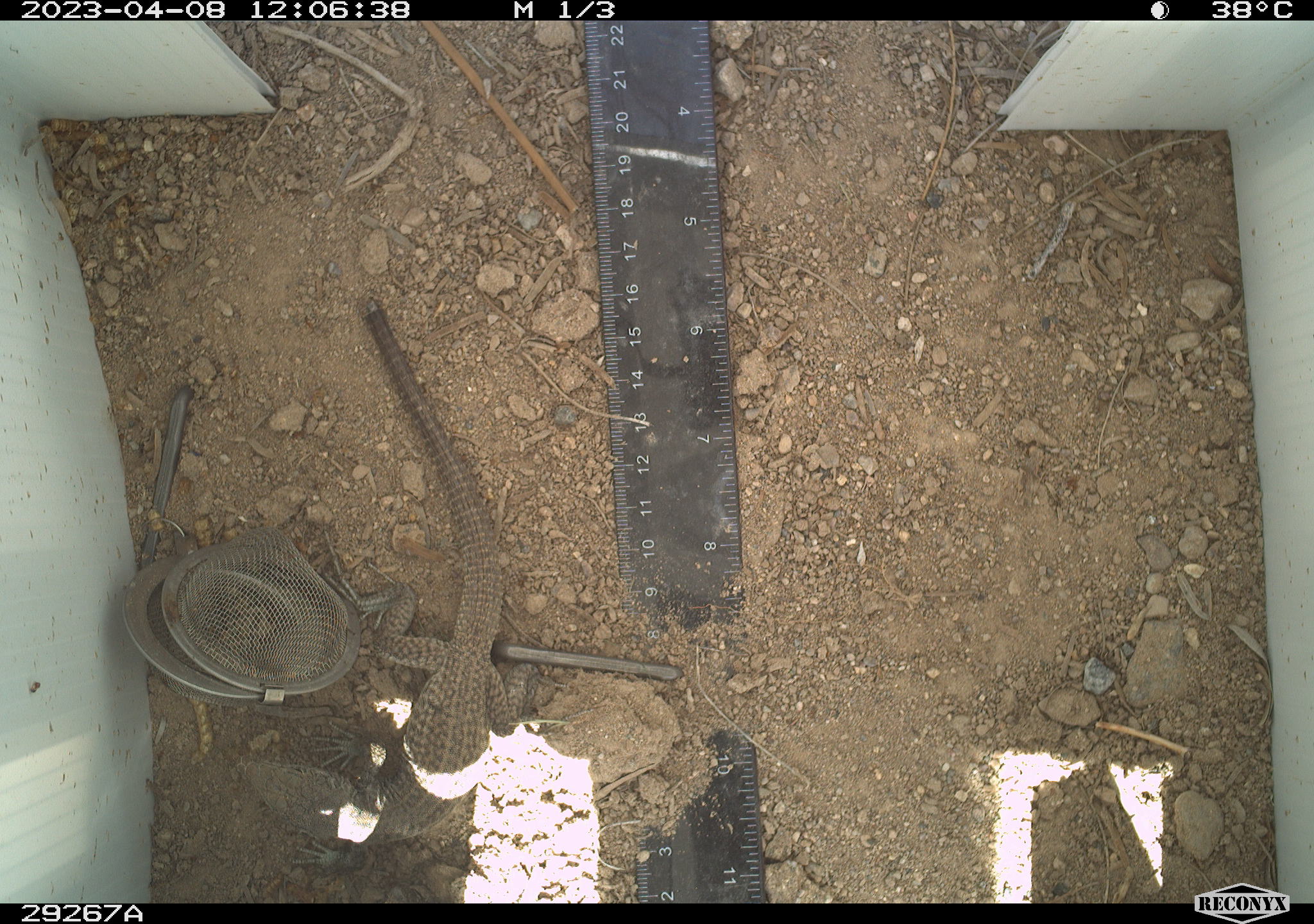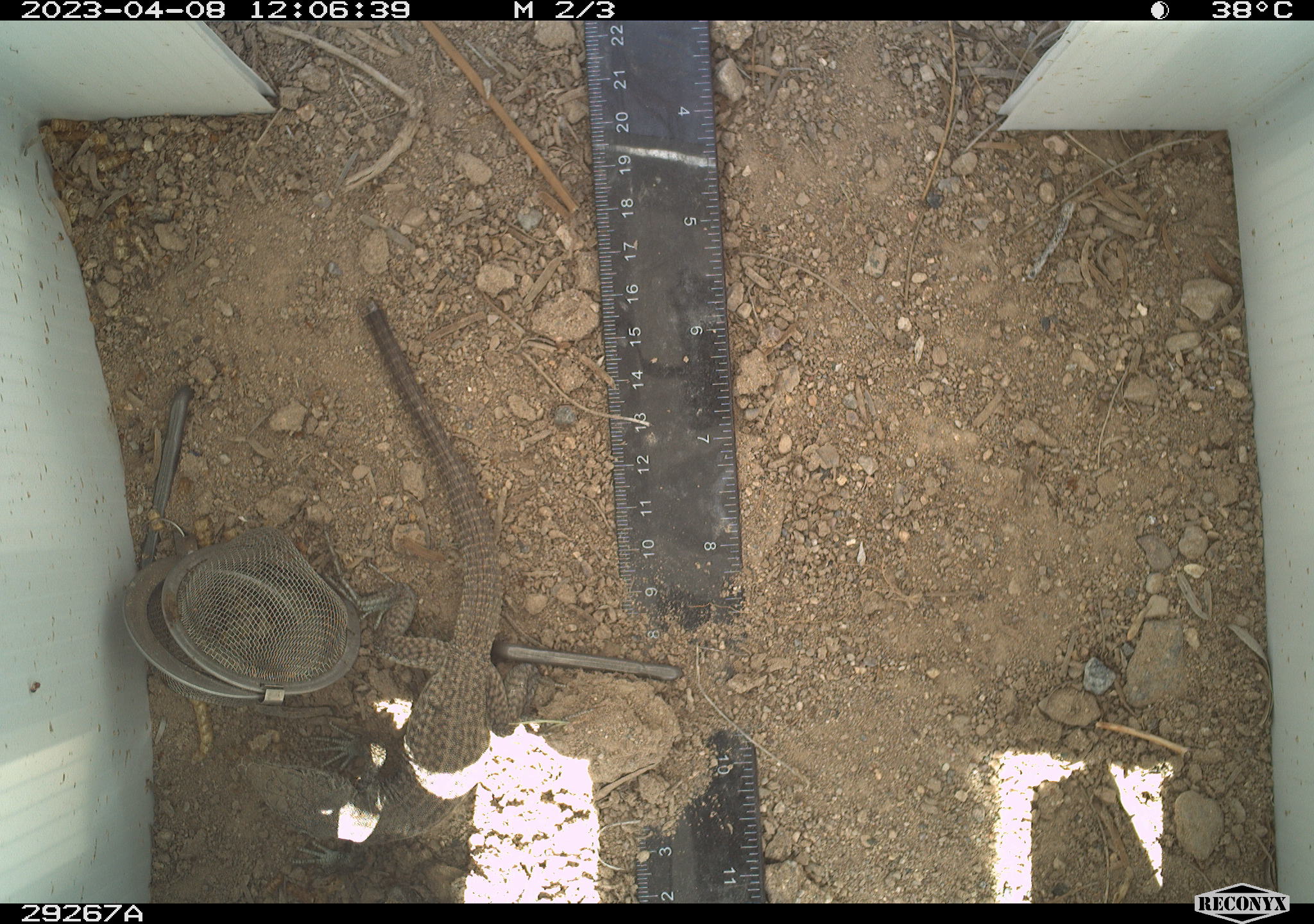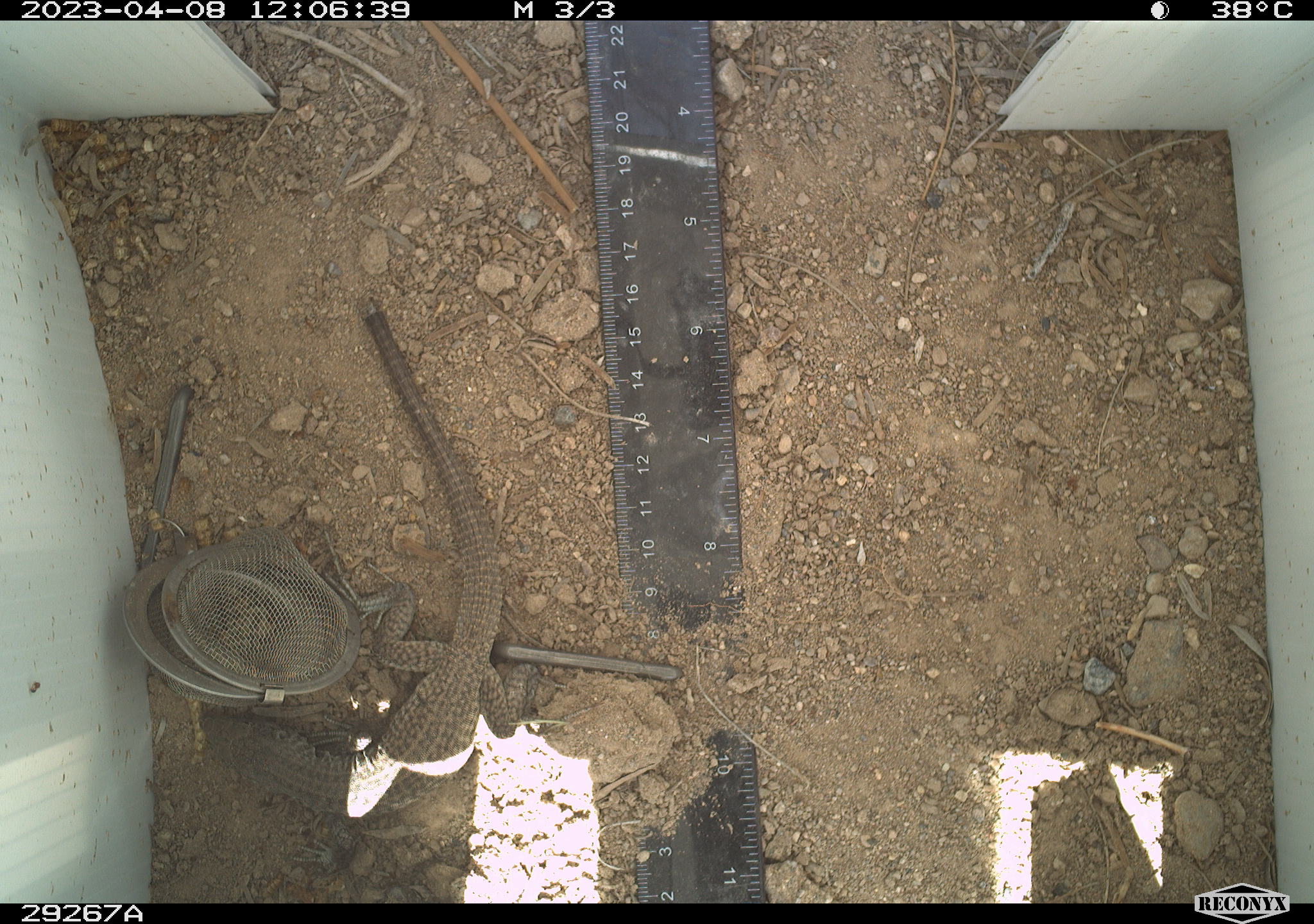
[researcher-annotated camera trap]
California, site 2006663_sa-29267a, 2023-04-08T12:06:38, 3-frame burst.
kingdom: Animalia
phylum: Chordata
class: Reptilia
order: Squamata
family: Teiidae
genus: Aspidoscelis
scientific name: Aspidoscelis tigris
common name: western whiptail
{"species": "western whiptail (Aspidoscelis tigris)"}